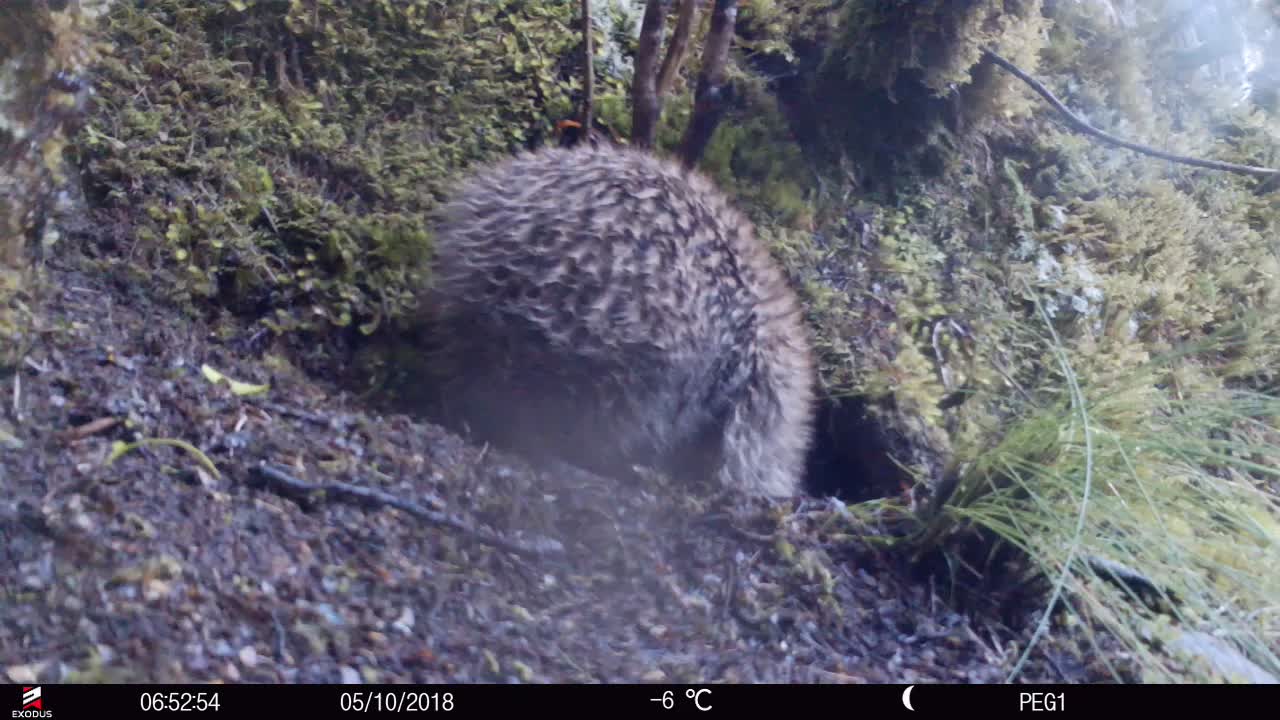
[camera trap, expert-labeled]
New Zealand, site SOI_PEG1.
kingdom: Animalia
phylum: Chordata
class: Aves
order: Apterygiformes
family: Apterygidae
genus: Apteryx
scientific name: Apteryx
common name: kiwi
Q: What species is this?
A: Kiwi (Apteryx).